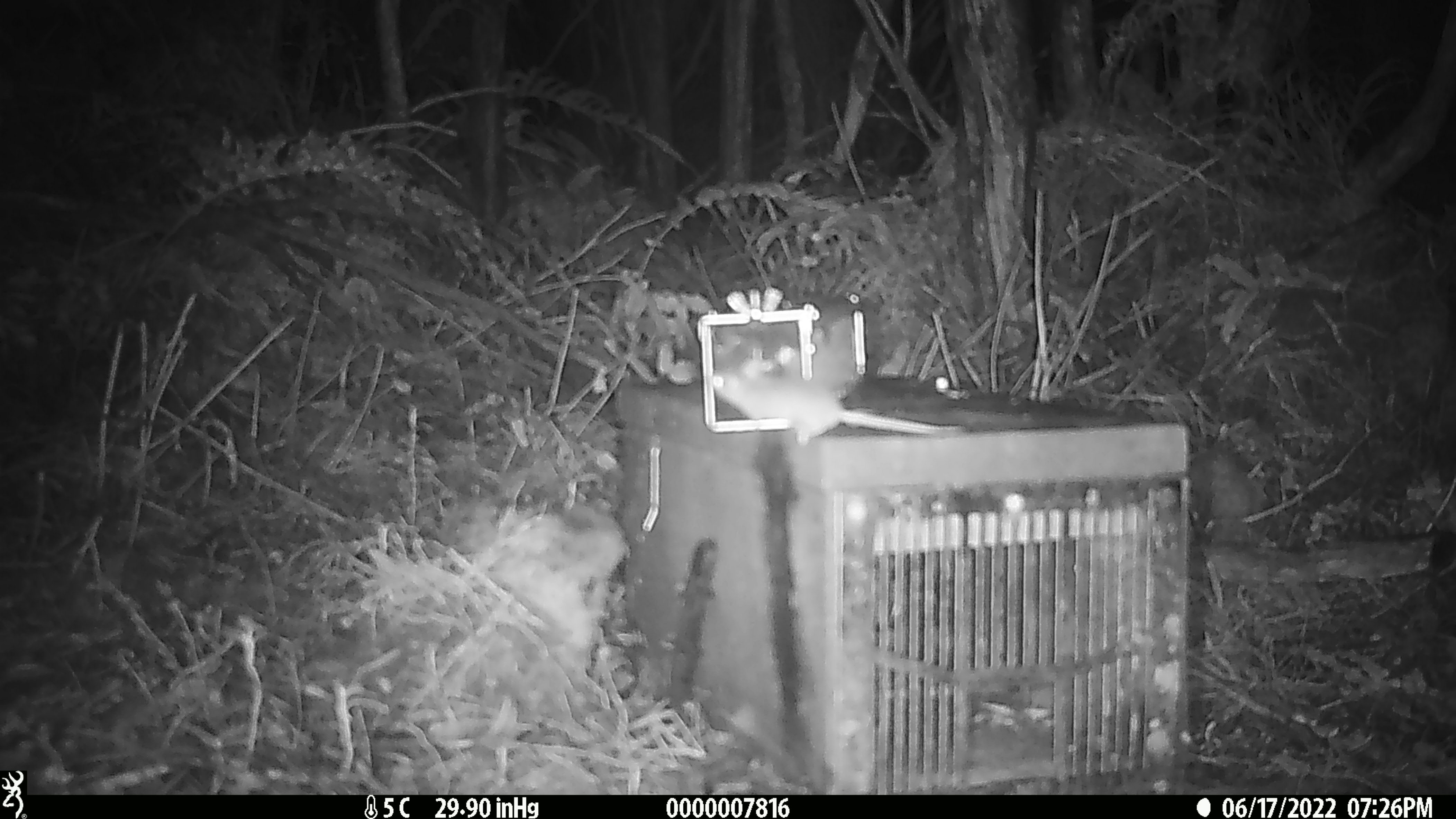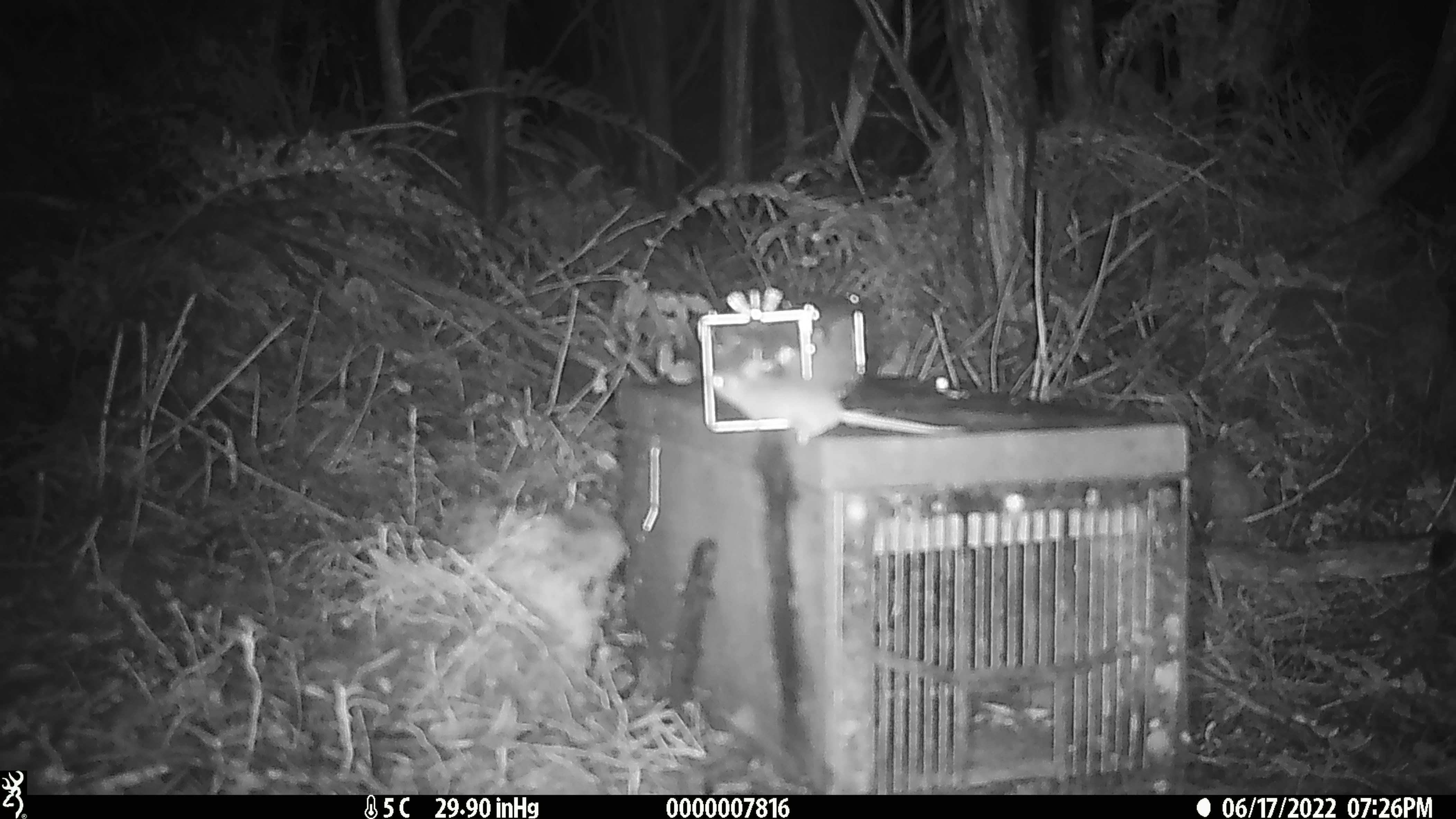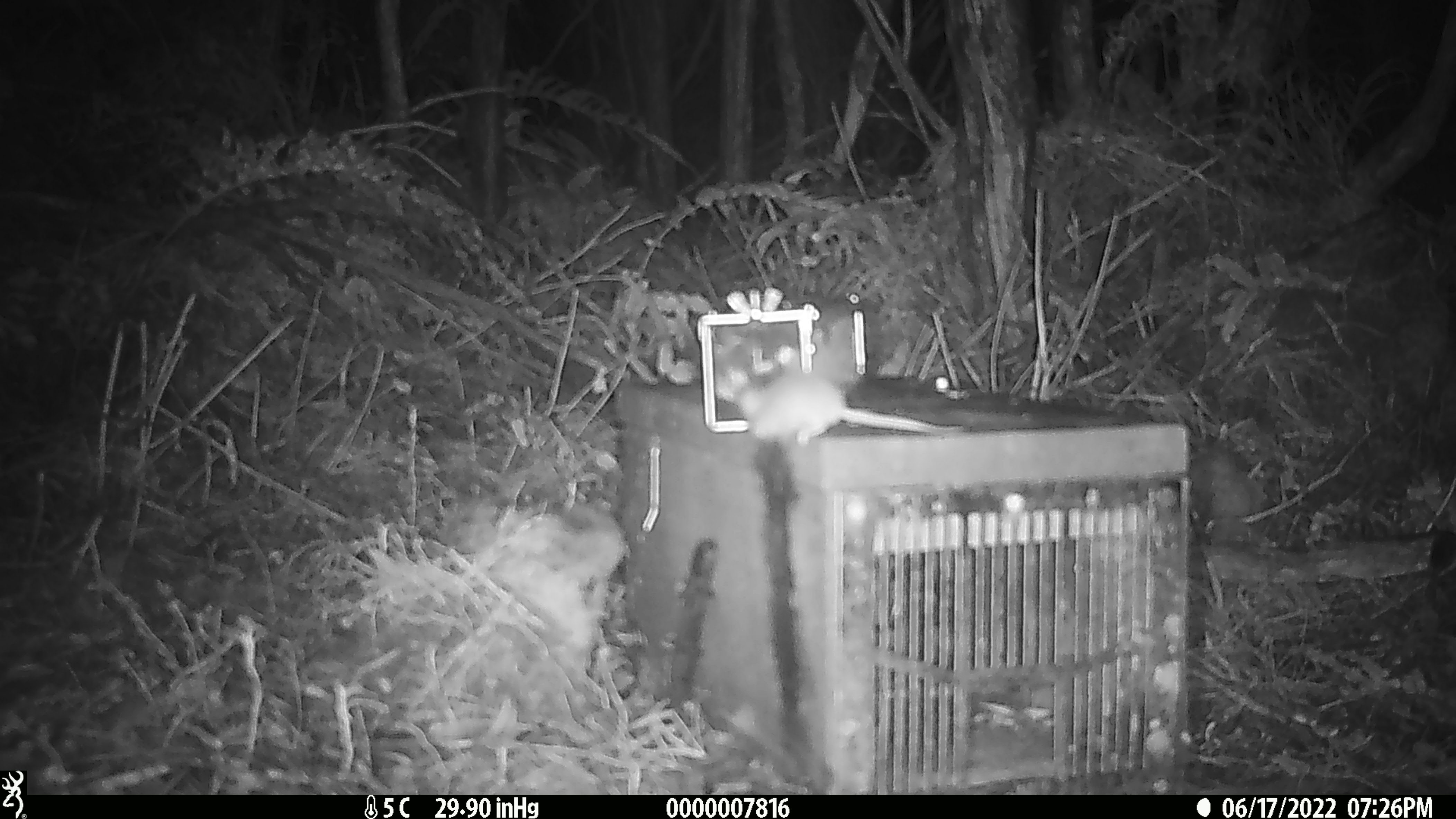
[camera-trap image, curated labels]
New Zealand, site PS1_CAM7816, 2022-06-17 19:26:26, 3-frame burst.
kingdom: Animalia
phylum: Chordata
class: Mammalia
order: Rodentia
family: Muridae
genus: Mus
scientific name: Mus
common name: mouse